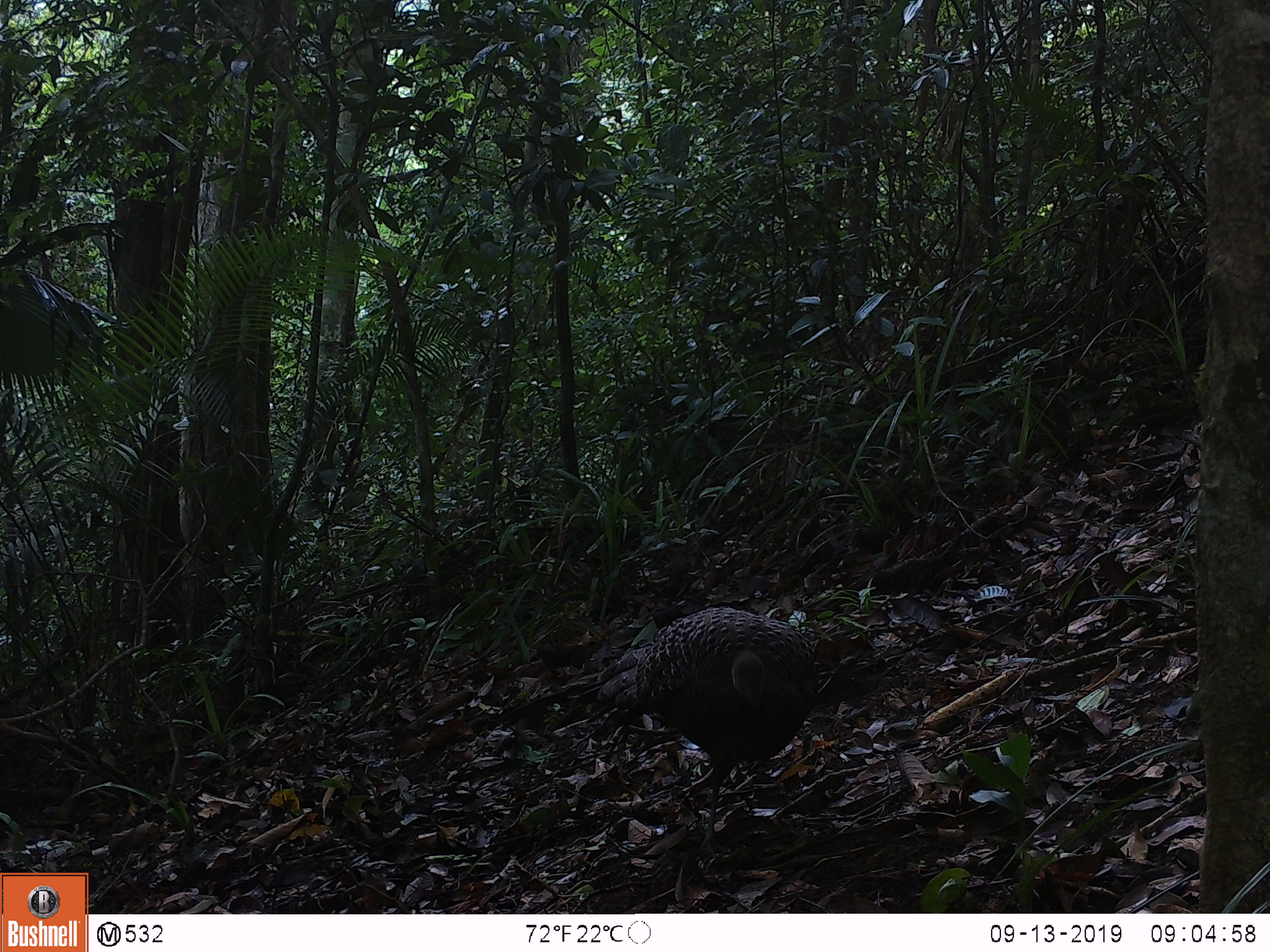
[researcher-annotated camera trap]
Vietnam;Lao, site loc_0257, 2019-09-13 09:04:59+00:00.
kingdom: Animalia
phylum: Chordata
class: Aves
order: Galliformes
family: Phasianidae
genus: Polyplectron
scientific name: Polyplectron bicalcaratum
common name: gray peacock-pheasant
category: grey peacock pheasant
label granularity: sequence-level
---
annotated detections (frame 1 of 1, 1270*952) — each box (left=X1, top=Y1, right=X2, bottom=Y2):
grey peacock pheasant: (left=496, top=602, right=820, bottom=859)